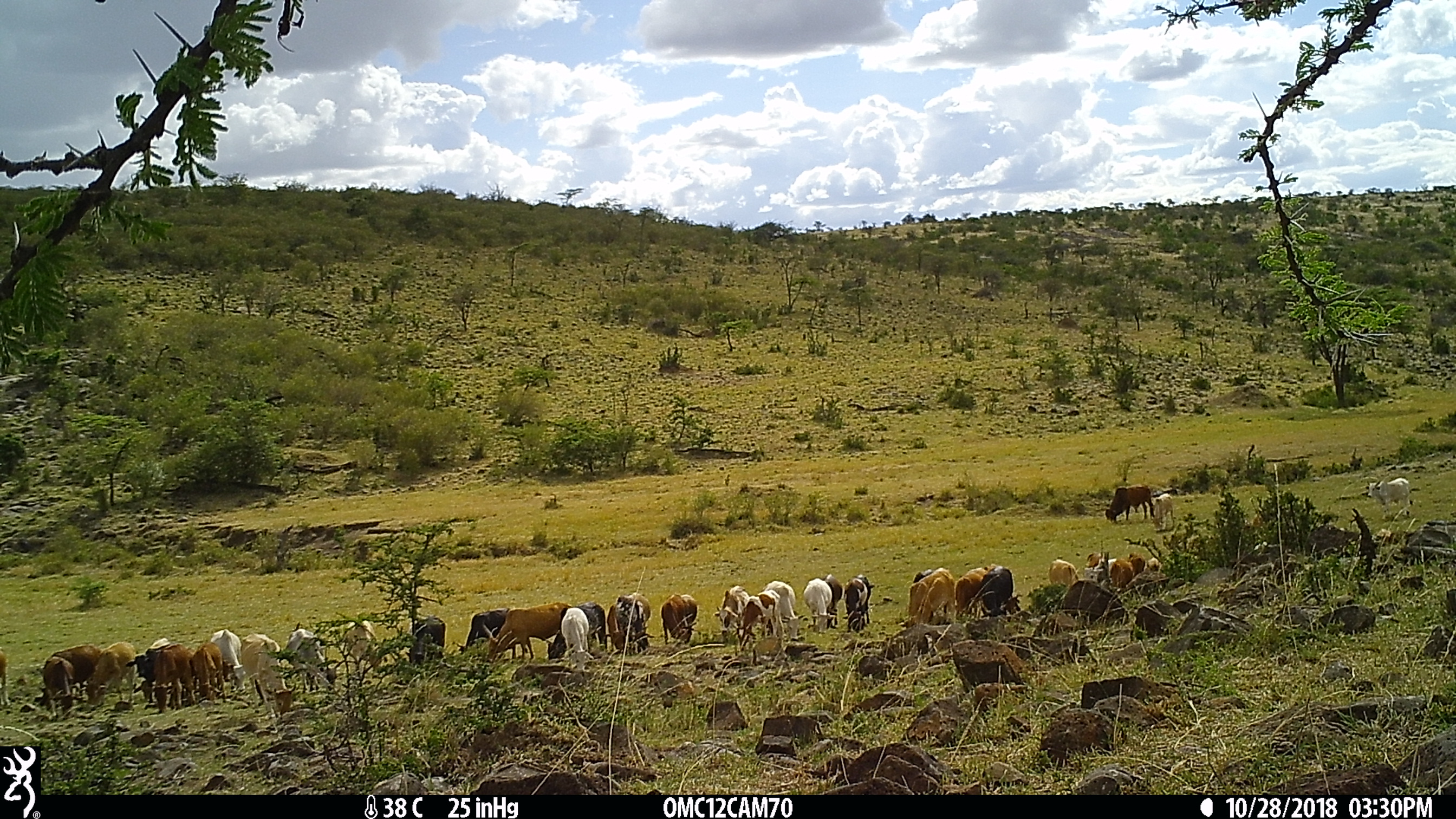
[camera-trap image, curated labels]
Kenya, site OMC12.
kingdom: Animalia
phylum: Chordata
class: Mammalia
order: Artiodactyla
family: Bovidae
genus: Bos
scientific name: Bos taurus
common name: cattle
Cattle (Bos taurus).